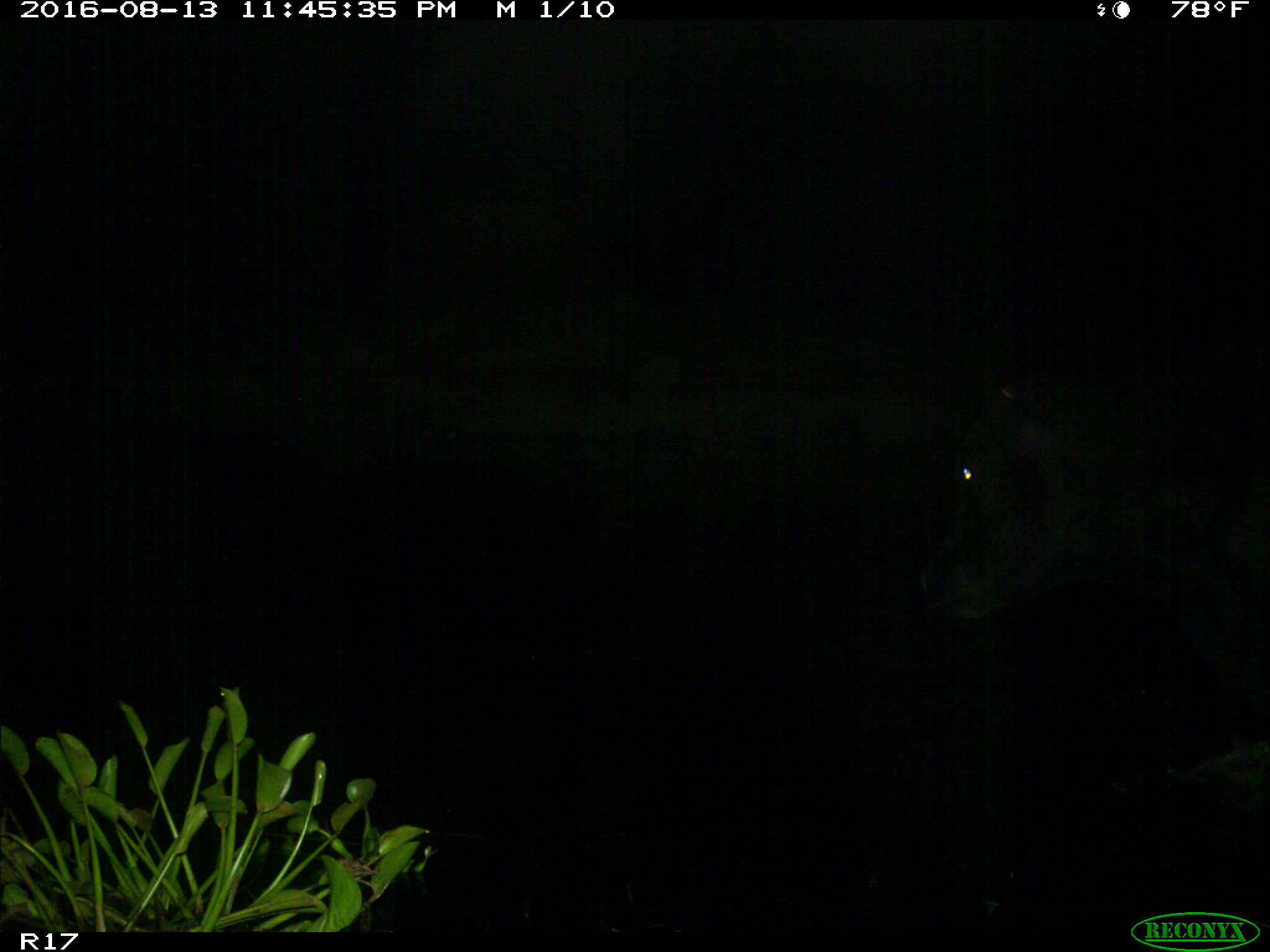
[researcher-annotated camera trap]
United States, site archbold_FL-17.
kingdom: Animalia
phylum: Chordata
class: Mammalia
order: Artiodactyla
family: Bovidae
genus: Bos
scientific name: Bos taurus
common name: domestic cow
Bos taurus (domestic cow).